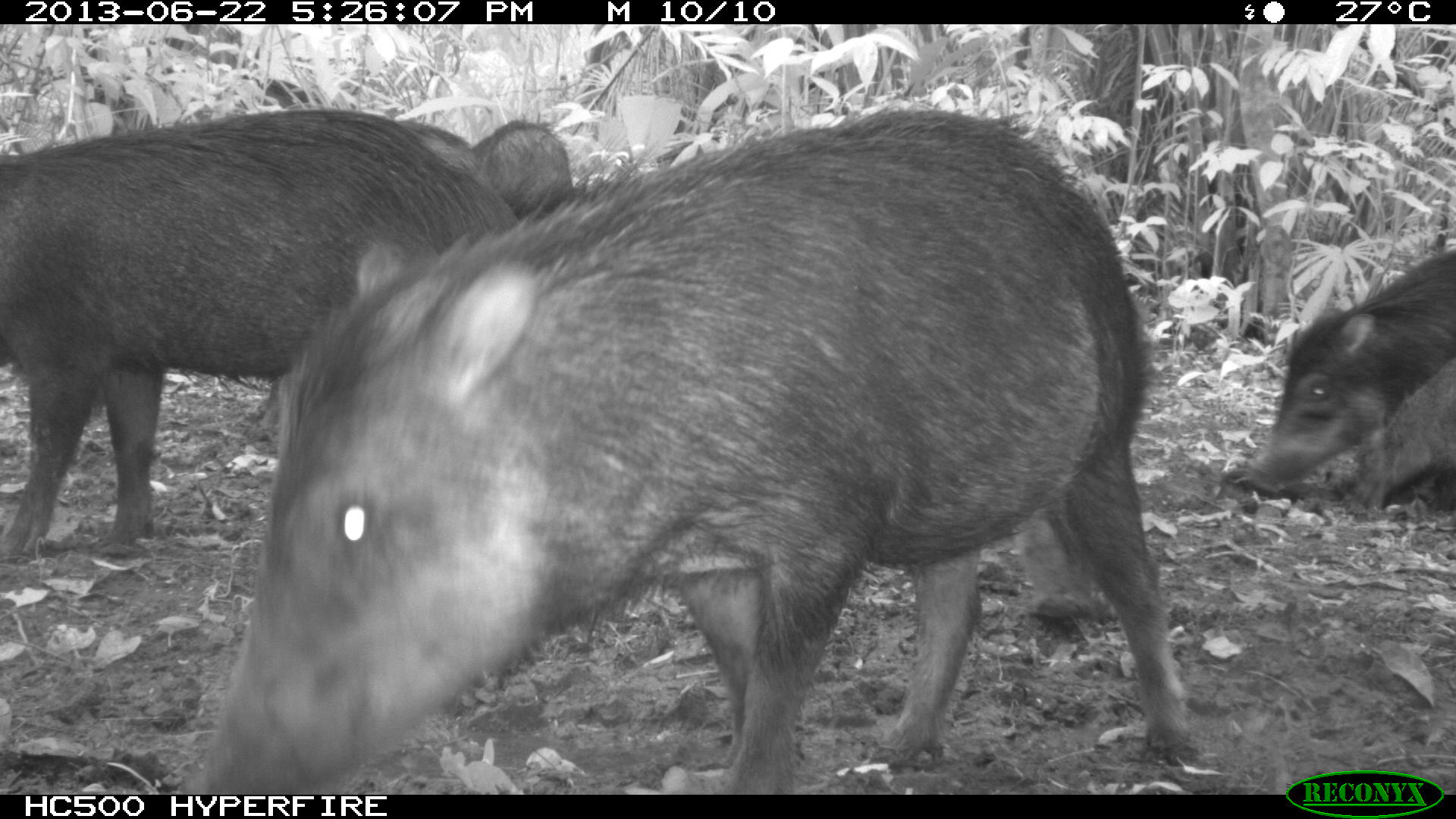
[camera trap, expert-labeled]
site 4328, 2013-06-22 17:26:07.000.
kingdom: Animalia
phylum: Chordata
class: Mammalia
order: Artiodactyla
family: Tayassuidae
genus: Tayassu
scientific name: Tayassu pecari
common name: white-lipped peccary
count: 13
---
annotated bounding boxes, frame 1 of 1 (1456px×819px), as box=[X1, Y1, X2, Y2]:
tayassu pecari: box=[185, 104, 1200, 794]; box=[0, 108, 522, 554]; box=[1241, 248, 1456, 516]; box=[1350, 353, 1456, 513]; box=[471, 118, 574, 223]